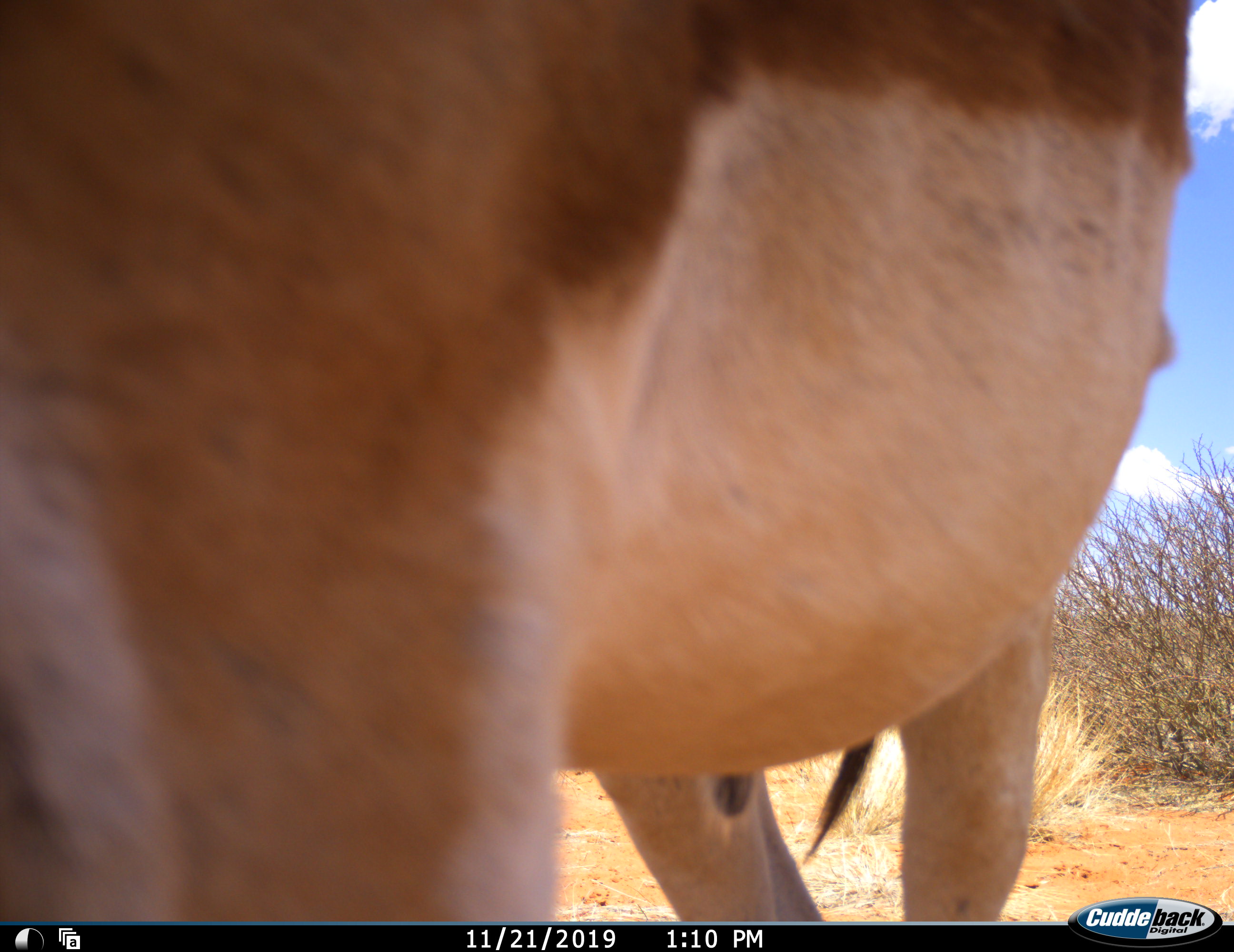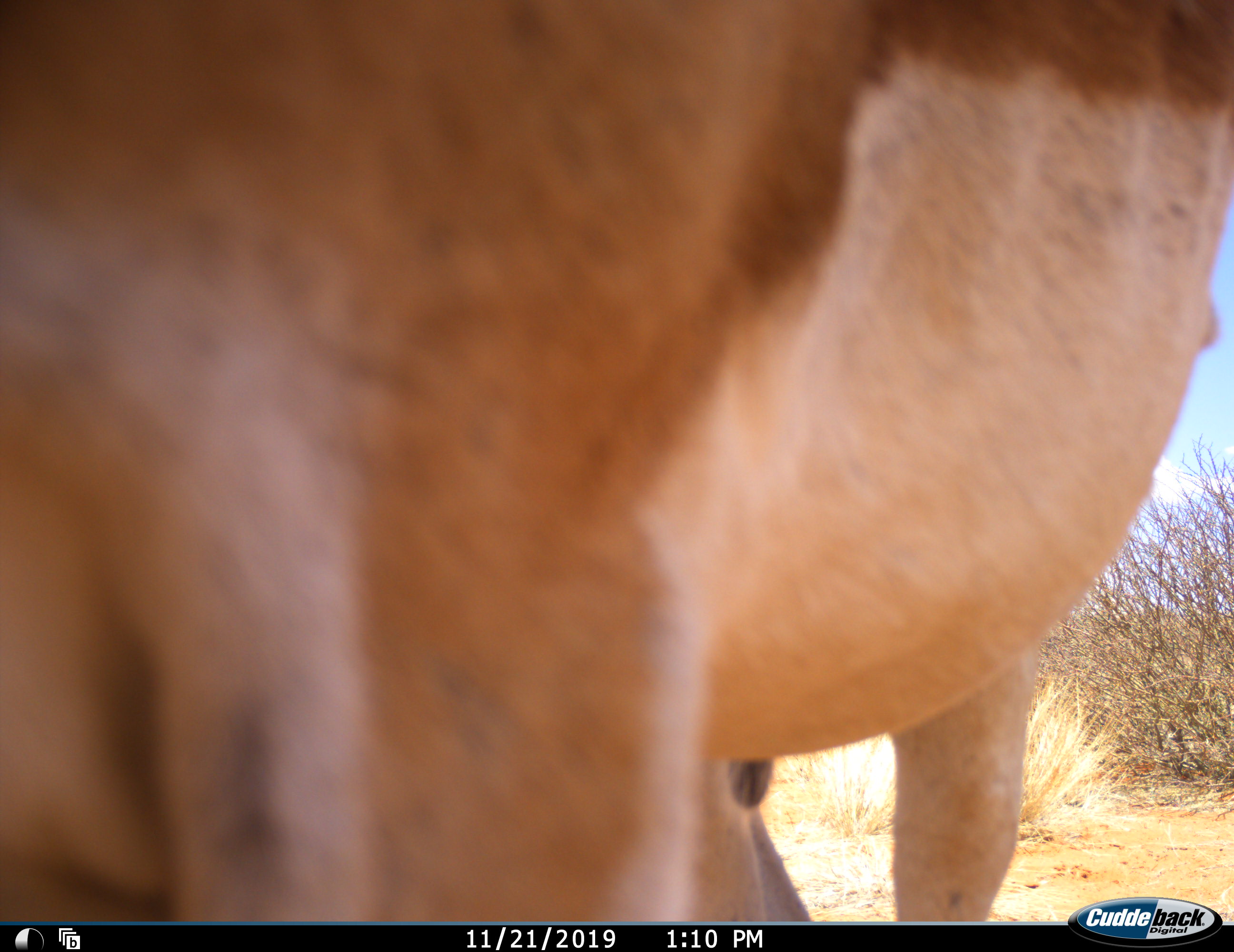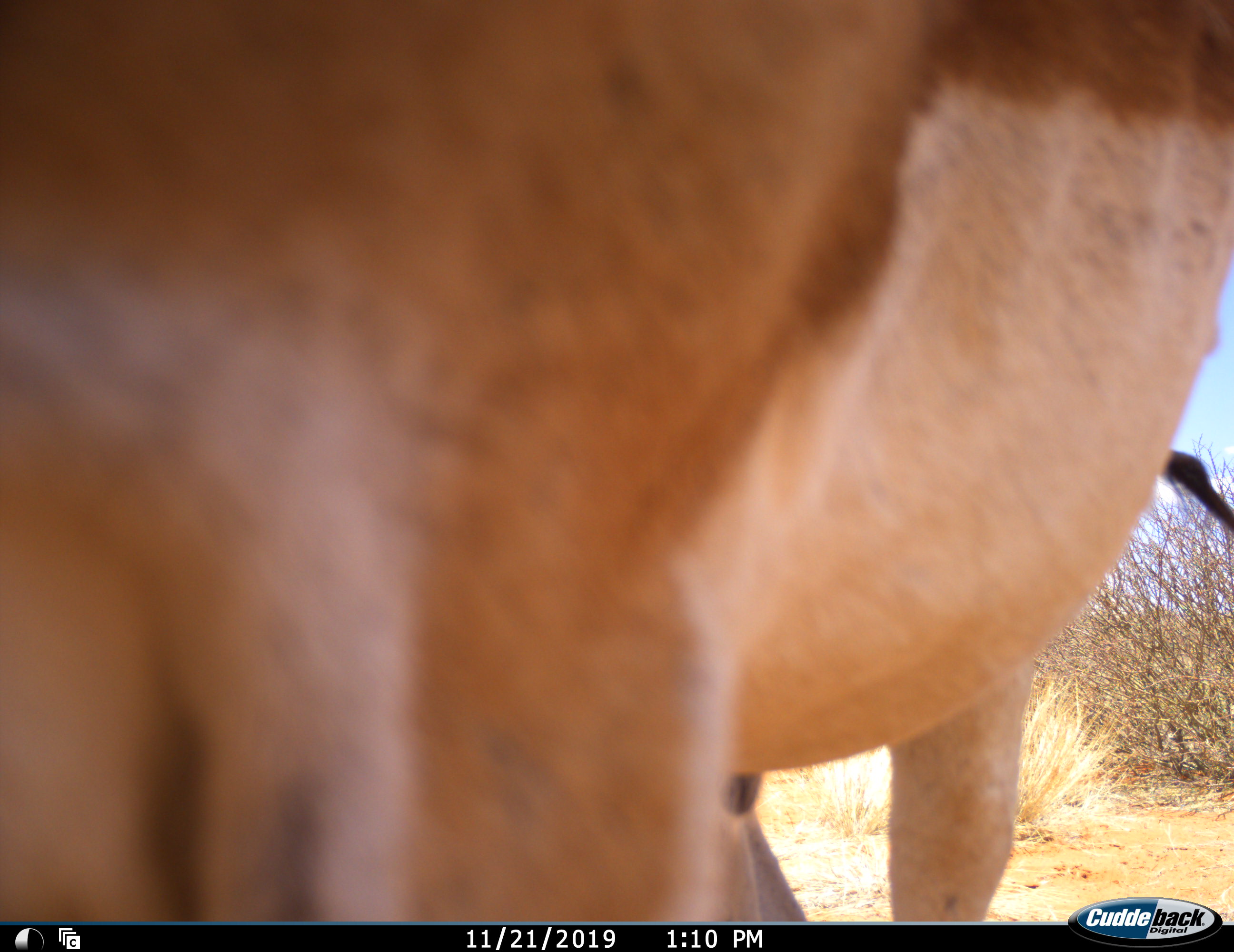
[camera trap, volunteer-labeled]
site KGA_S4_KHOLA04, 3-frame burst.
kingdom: Animalia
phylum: Chordata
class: Mammalia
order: Artiodactyla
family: Bovidae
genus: Antidorcas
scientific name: Antidorcas marsupialis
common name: springbok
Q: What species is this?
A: Springbok (Antidorcas marsupialis).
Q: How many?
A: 1.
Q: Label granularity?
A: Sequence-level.